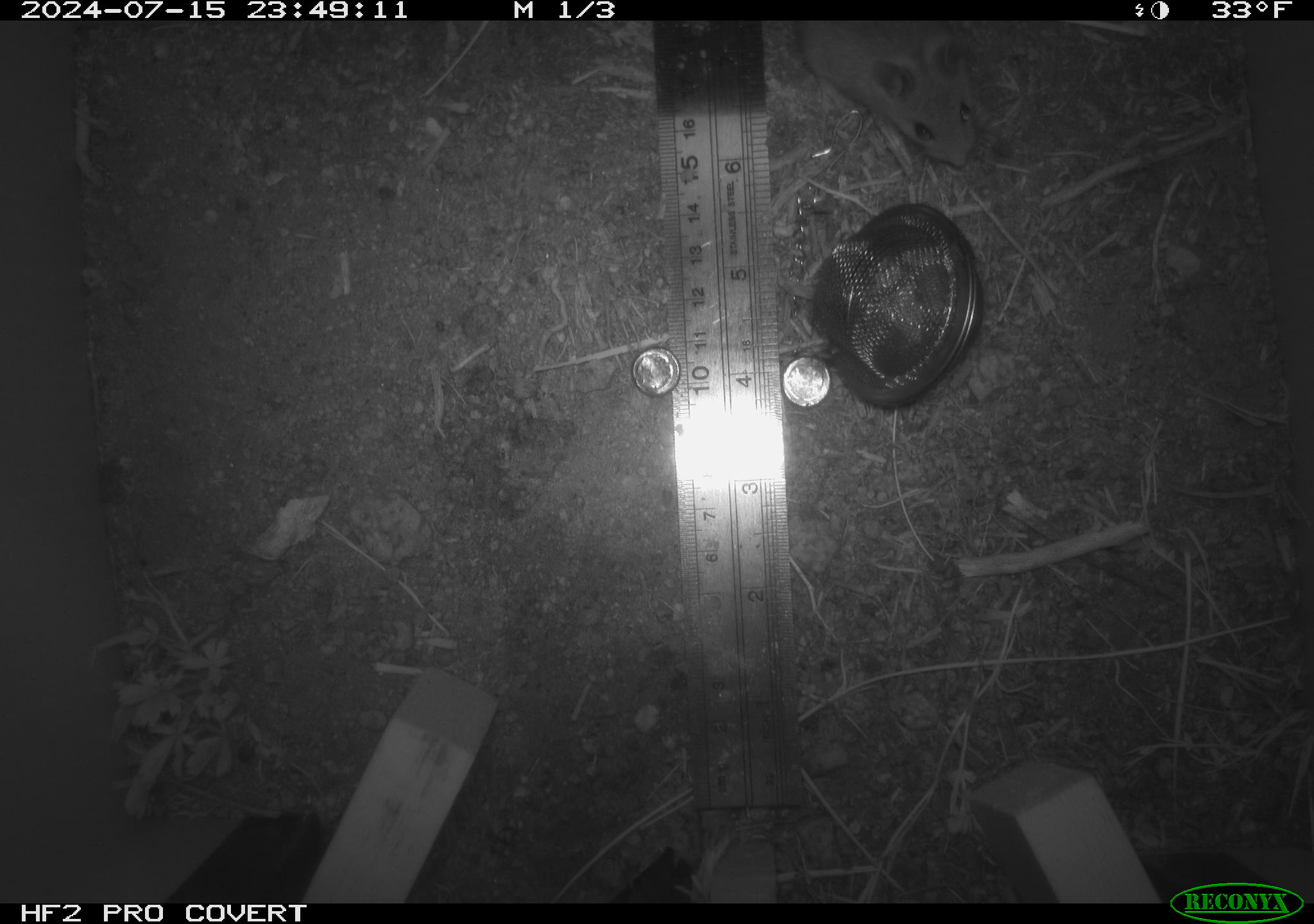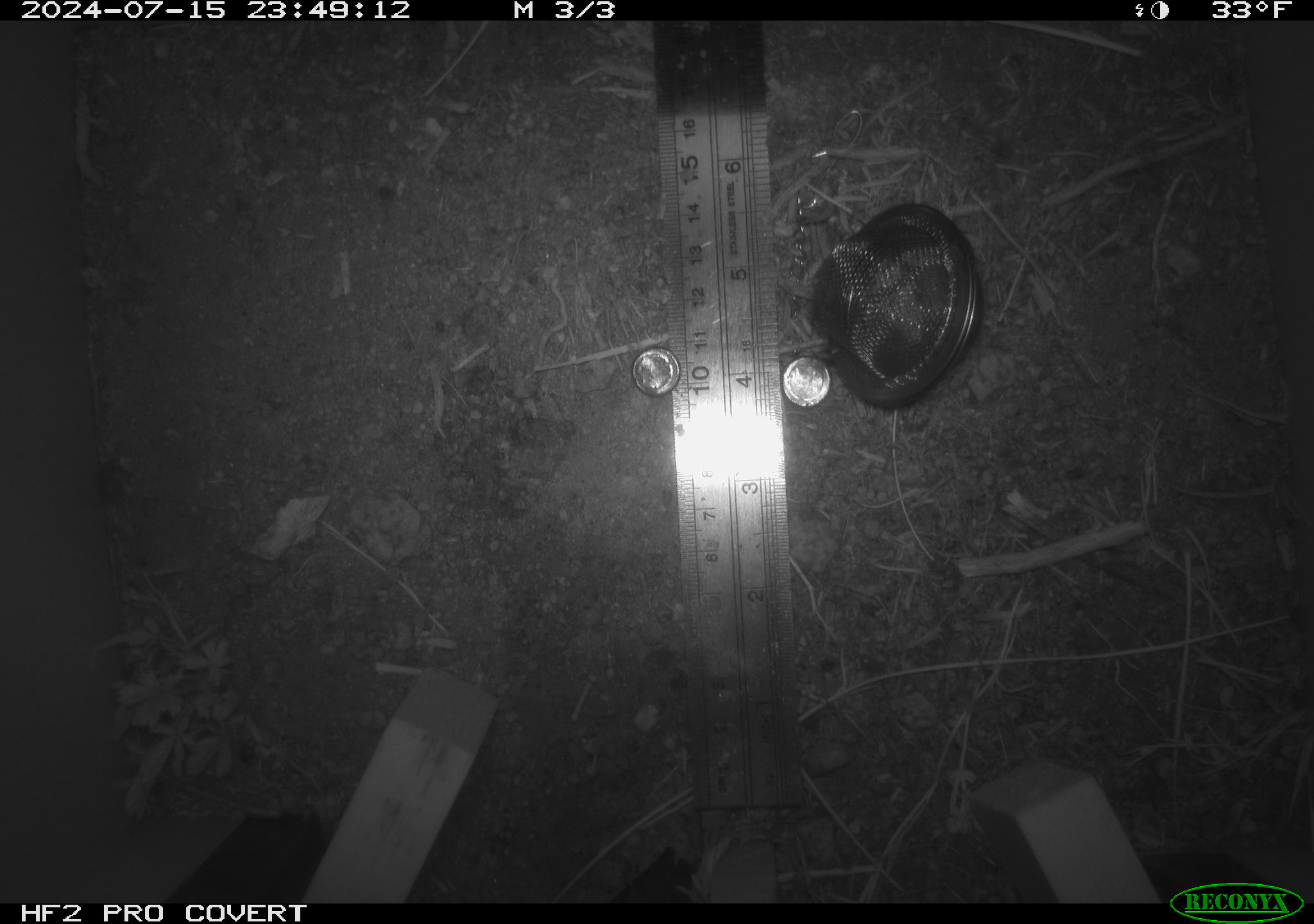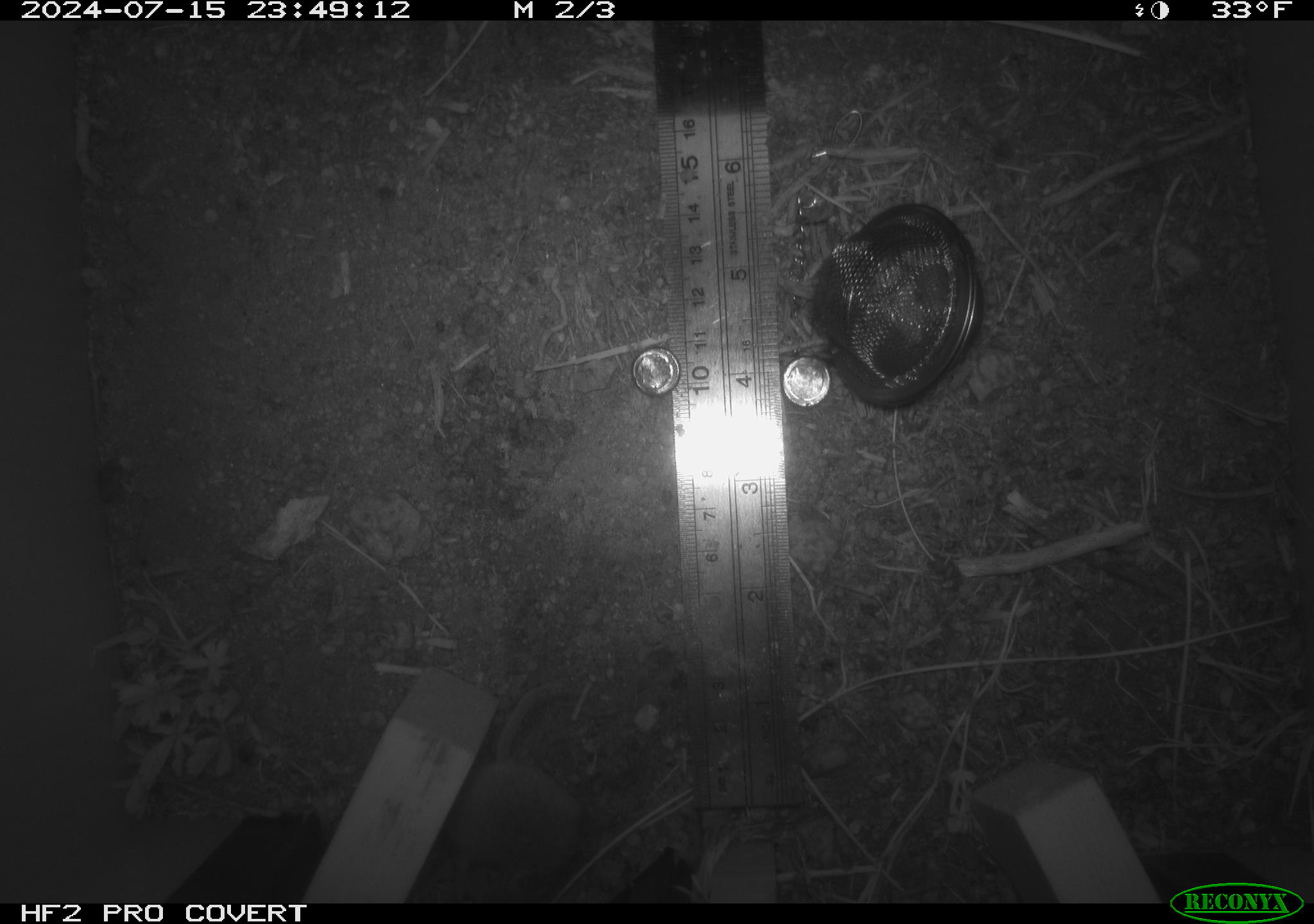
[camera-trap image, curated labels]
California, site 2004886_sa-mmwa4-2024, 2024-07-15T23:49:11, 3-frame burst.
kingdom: Animalia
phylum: Chordata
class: Mammalia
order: Rodentia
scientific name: Rodentia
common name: mouse species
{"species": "mouse species (Rodentia)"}